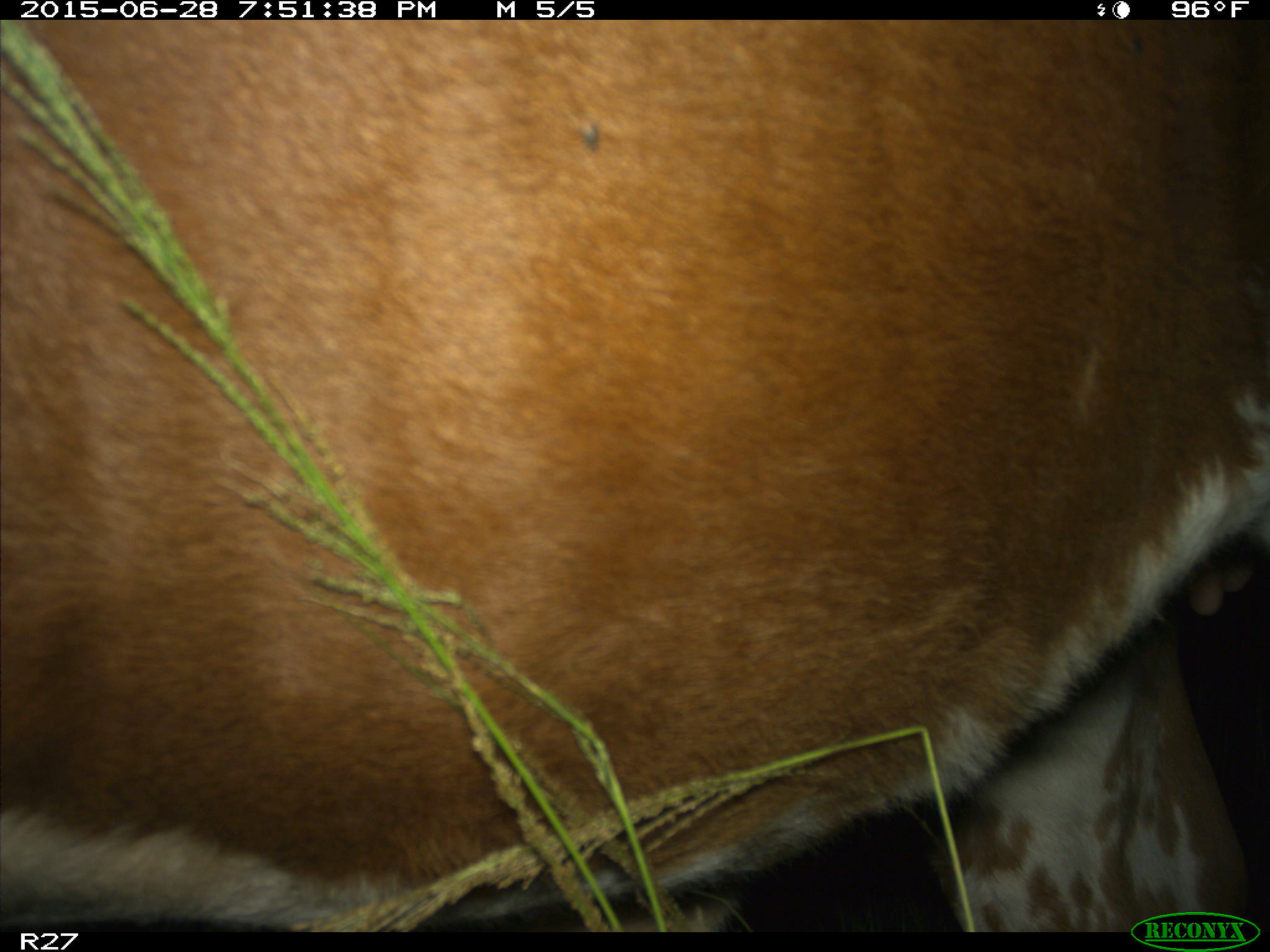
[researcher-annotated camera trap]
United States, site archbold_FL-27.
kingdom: Animalia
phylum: Chordata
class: Mammalia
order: Artiodactyla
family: Bovidae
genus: Bos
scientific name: Bos taurus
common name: domestic cow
Bos taurus (domestic cow).